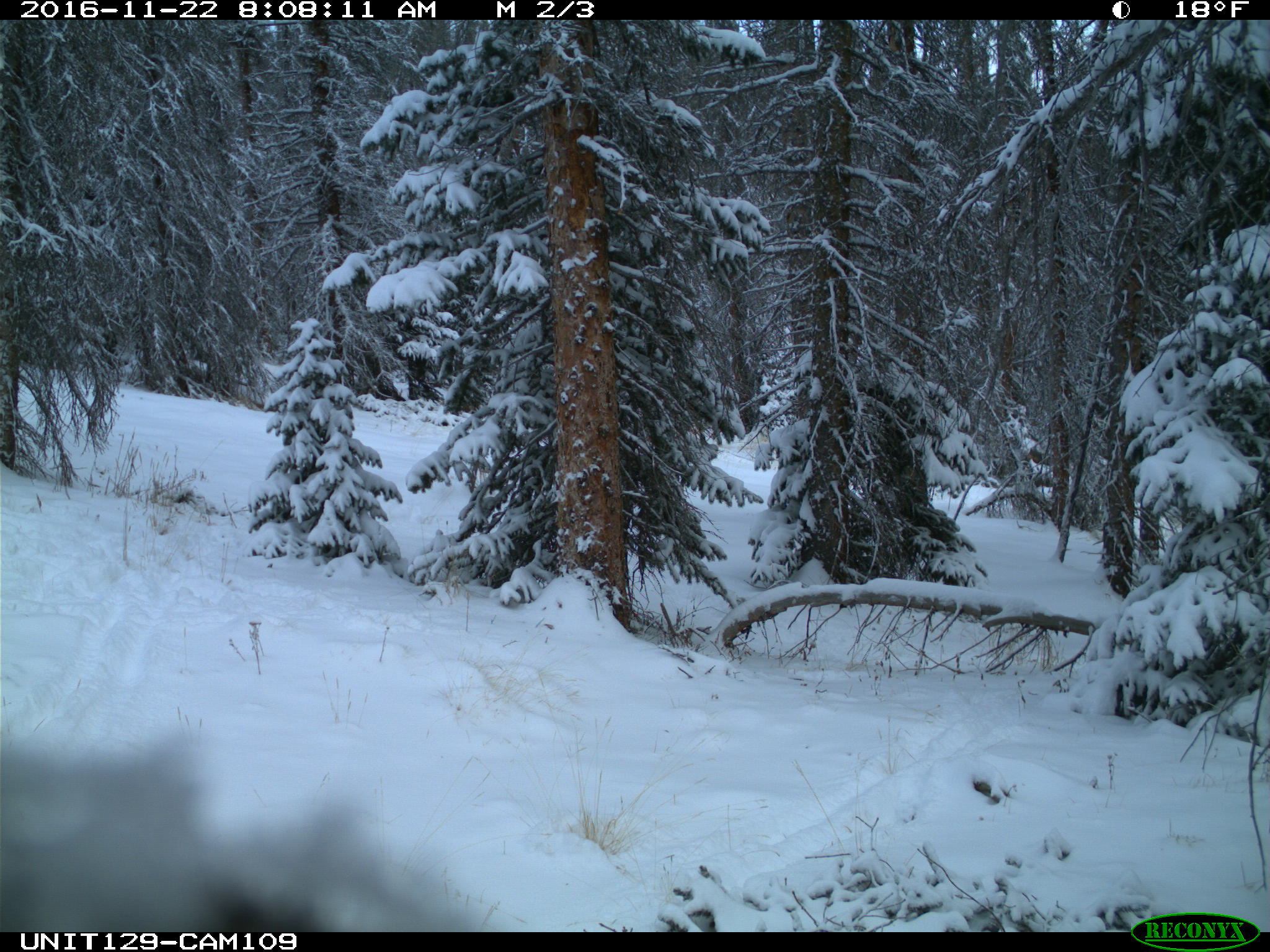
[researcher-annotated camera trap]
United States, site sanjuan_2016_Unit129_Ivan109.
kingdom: Animalia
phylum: Chordata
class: Mammalia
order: Artiodactyla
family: Cervidae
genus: Cervus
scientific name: Cervus elaphus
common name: red deer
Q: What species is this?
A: Cervus elaphus (red deer).